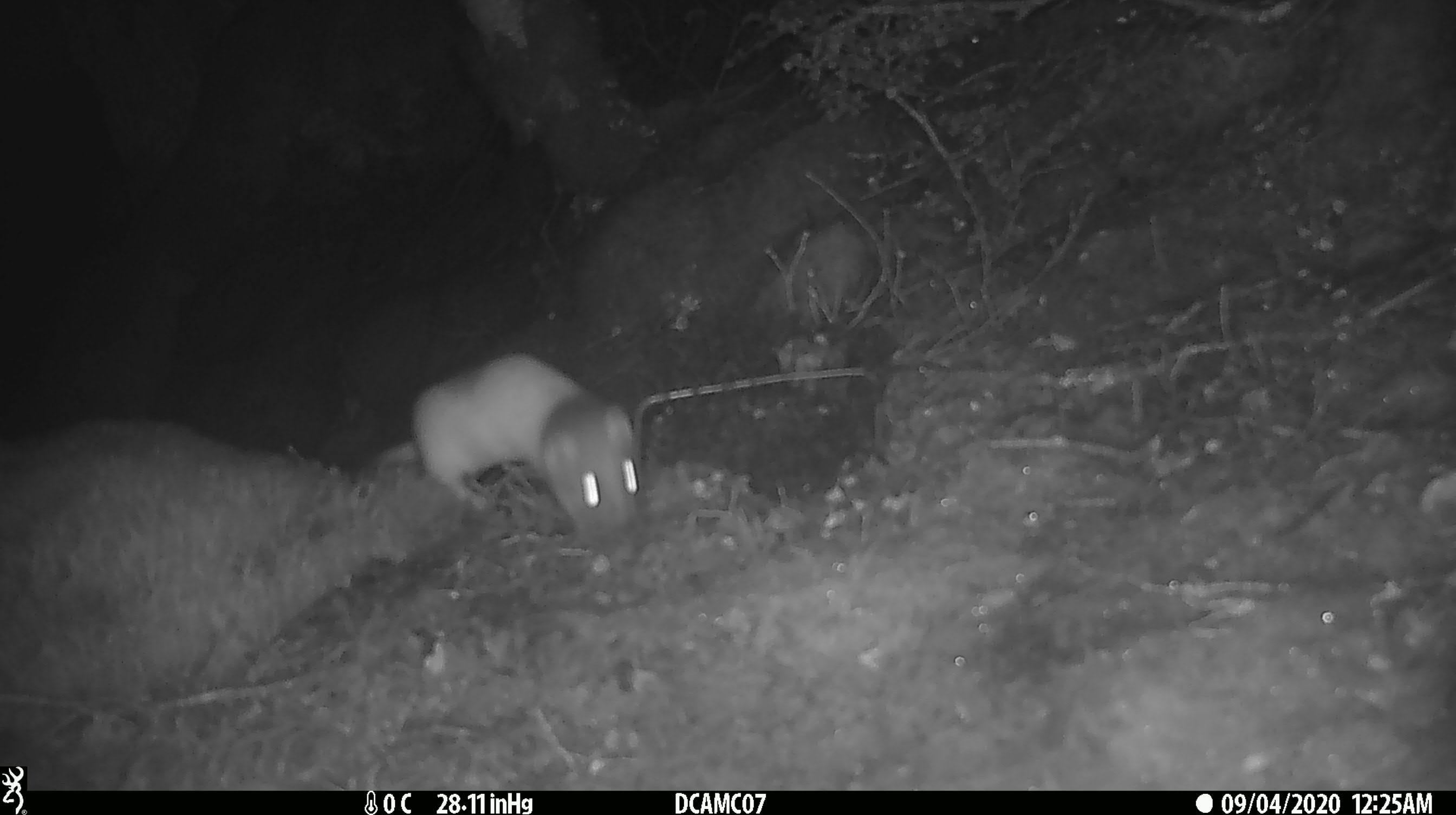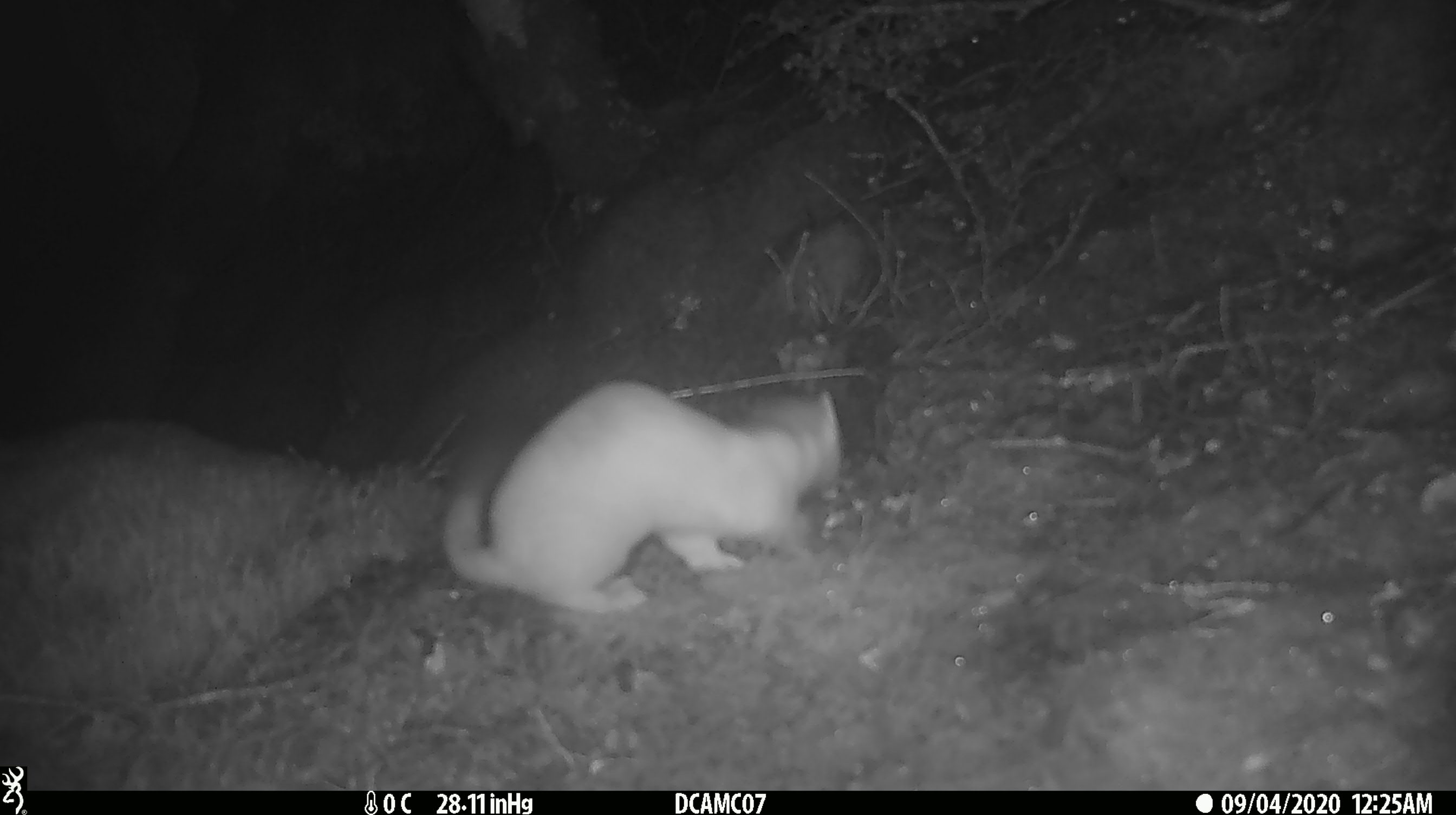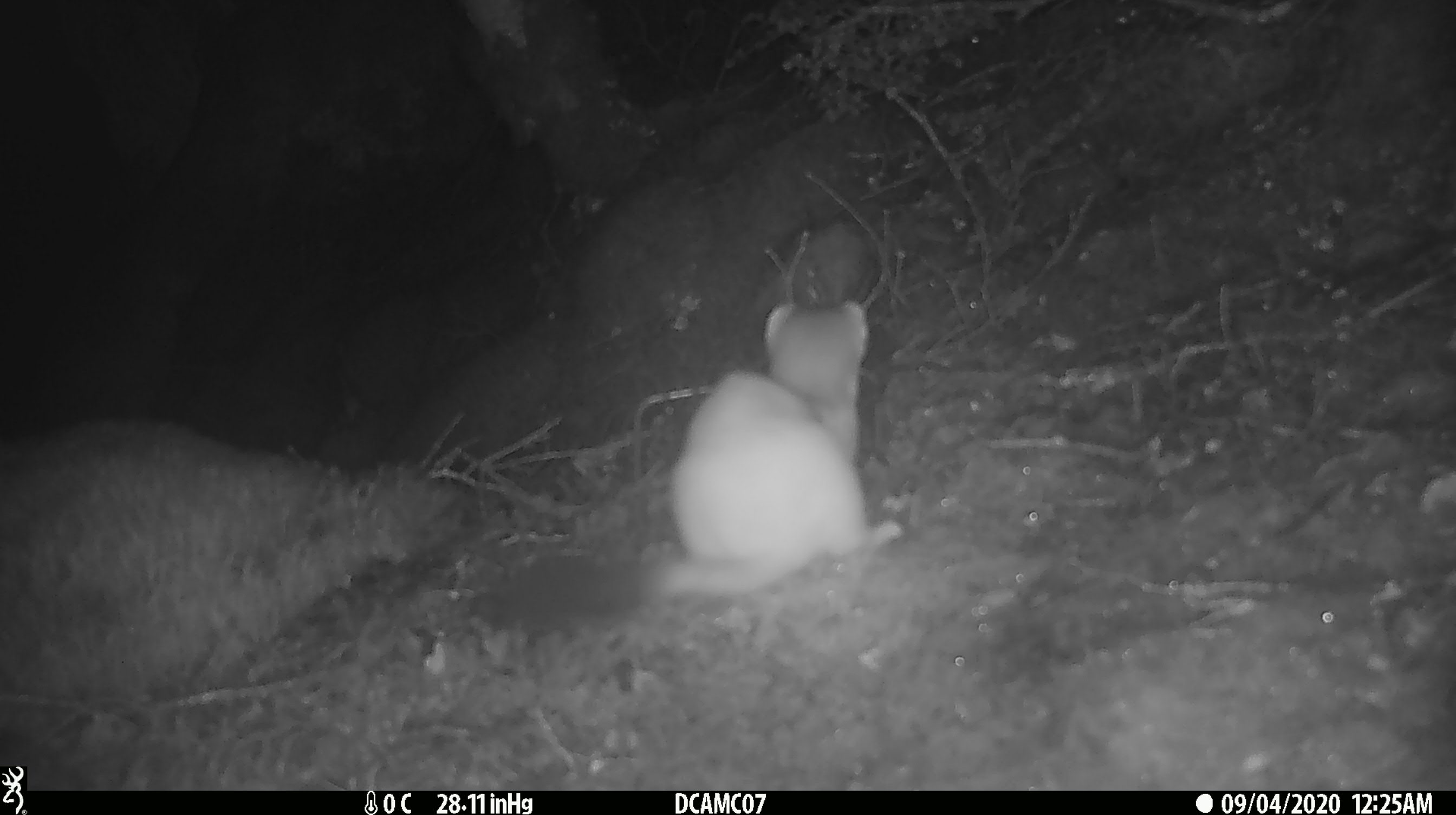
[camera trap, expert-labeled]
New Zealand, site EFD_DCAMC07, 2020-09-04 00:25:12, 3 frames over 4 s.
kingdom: Animalia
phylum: Chordata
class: Mammalia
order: Carnivora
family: Mustelidae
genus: Mustela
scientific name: Mustela erminea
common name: stoat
Stoat (Mustela erminea).